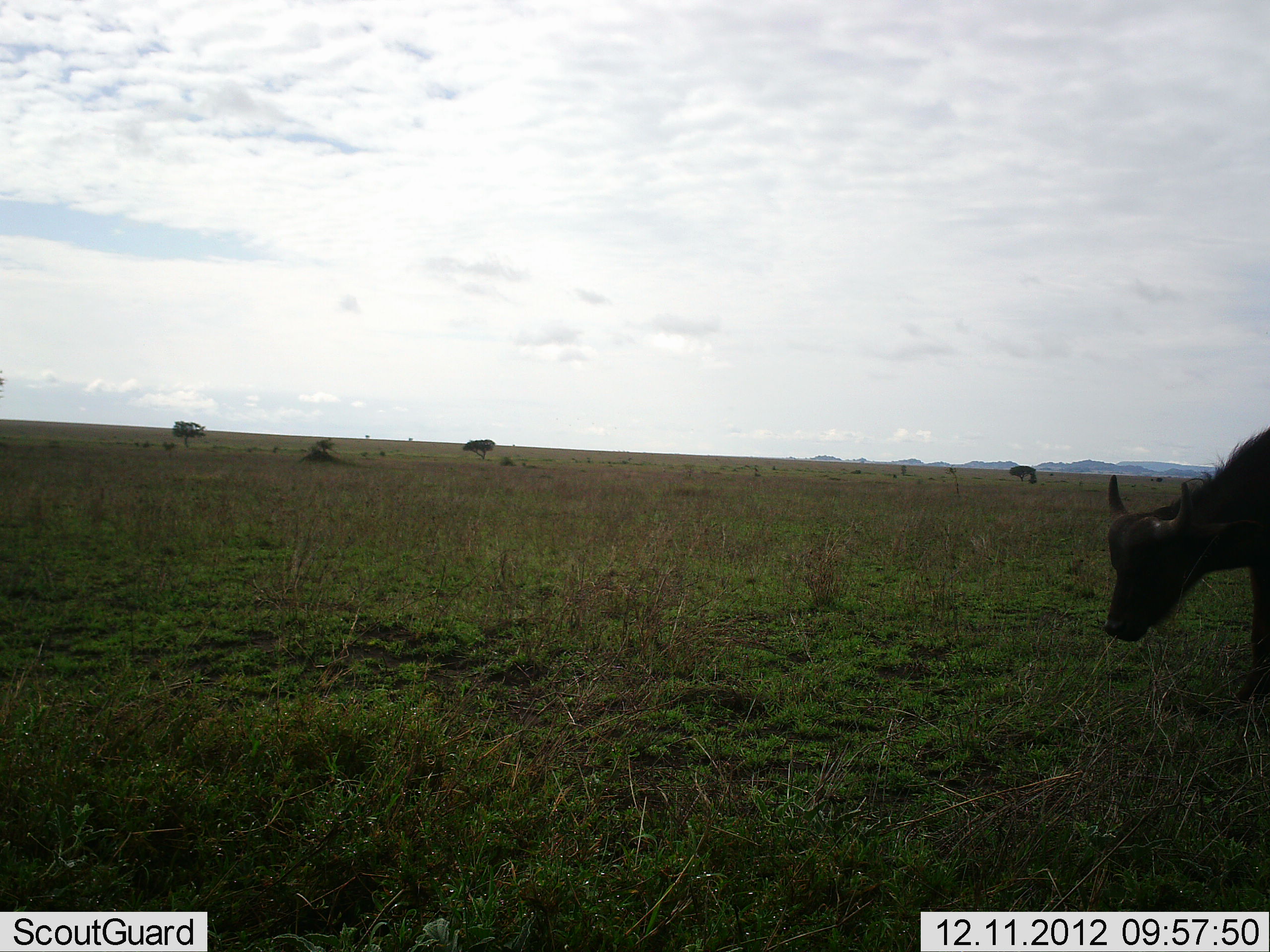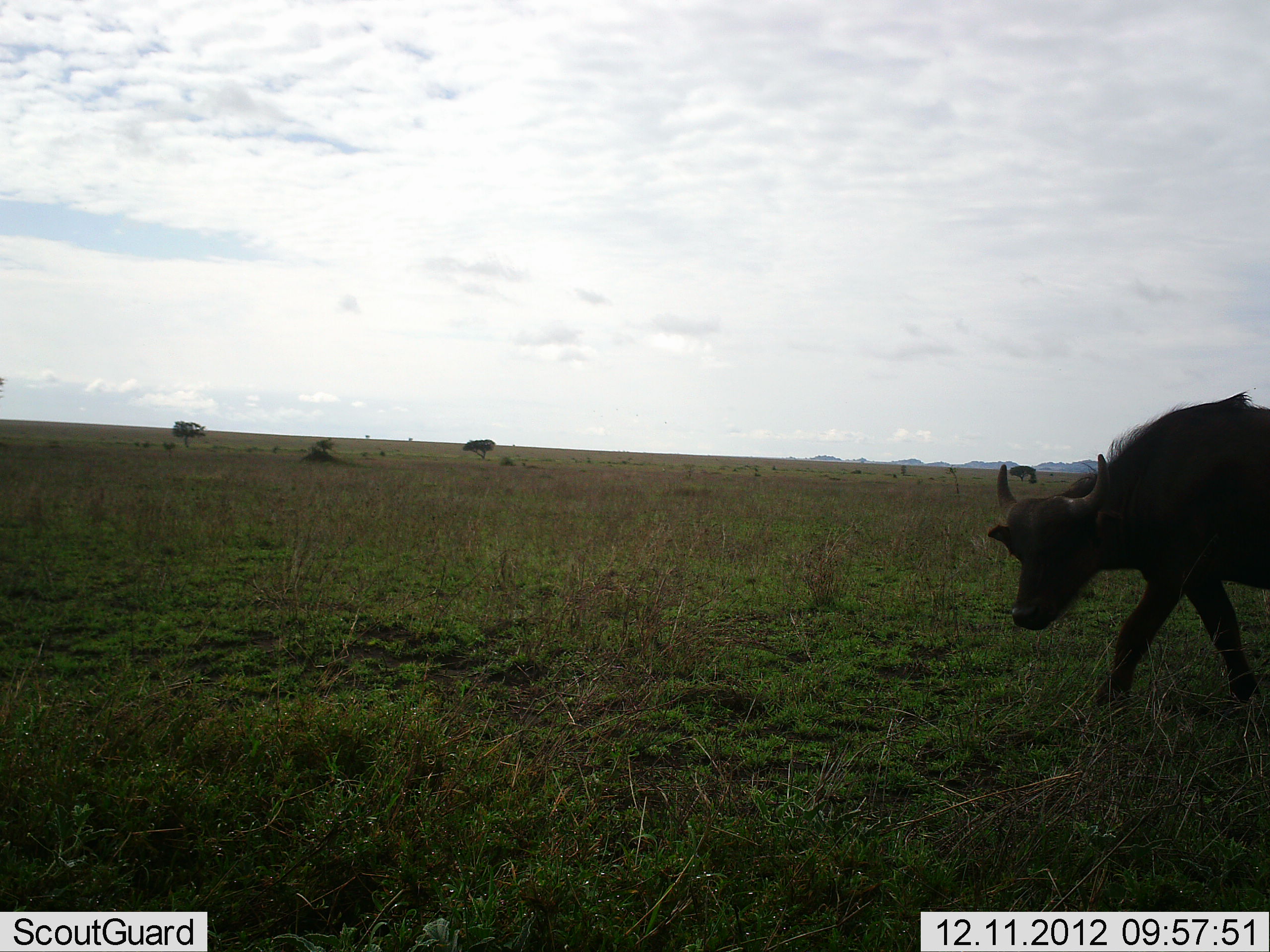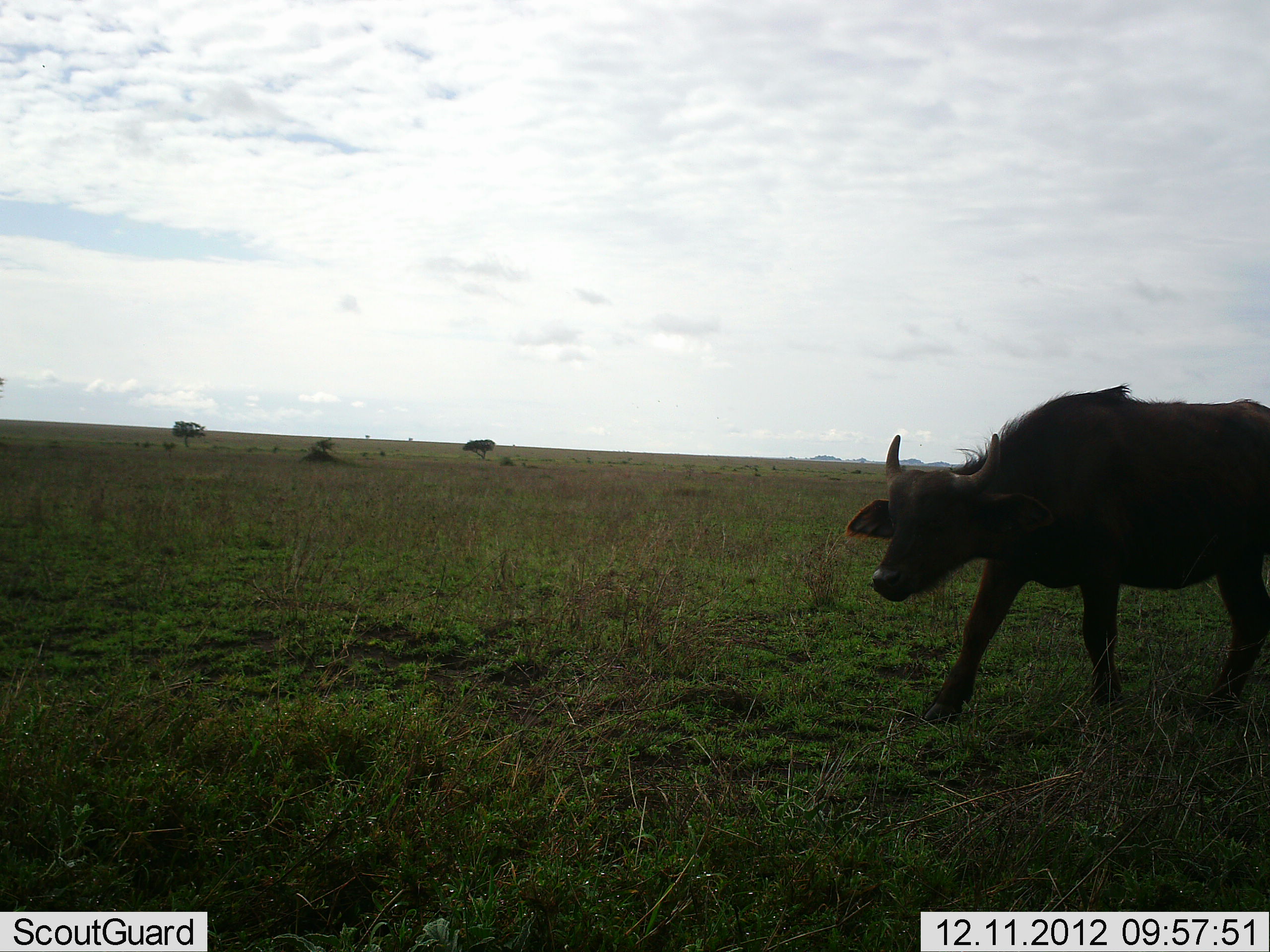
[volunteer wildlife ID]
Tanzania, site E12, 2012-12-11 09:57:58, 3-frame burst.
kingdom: Animalia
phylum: Chordata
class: Mammalia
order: Artiodactyla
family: Bovidae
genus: Syncerus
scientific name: Syncerus caffer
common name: cape buffalo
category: buffalo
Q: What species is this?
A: Buffalo (cape buffalo) (Syncerus caffer).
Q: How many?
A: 1.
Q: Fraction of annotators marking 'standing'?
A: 20%.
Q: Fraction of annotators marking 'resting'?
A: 0%.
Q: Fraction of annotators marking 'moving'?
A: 100%.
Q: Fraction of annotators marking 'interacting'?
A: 0%.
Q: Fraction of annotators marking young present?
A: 10%.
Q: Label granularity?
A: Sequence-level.